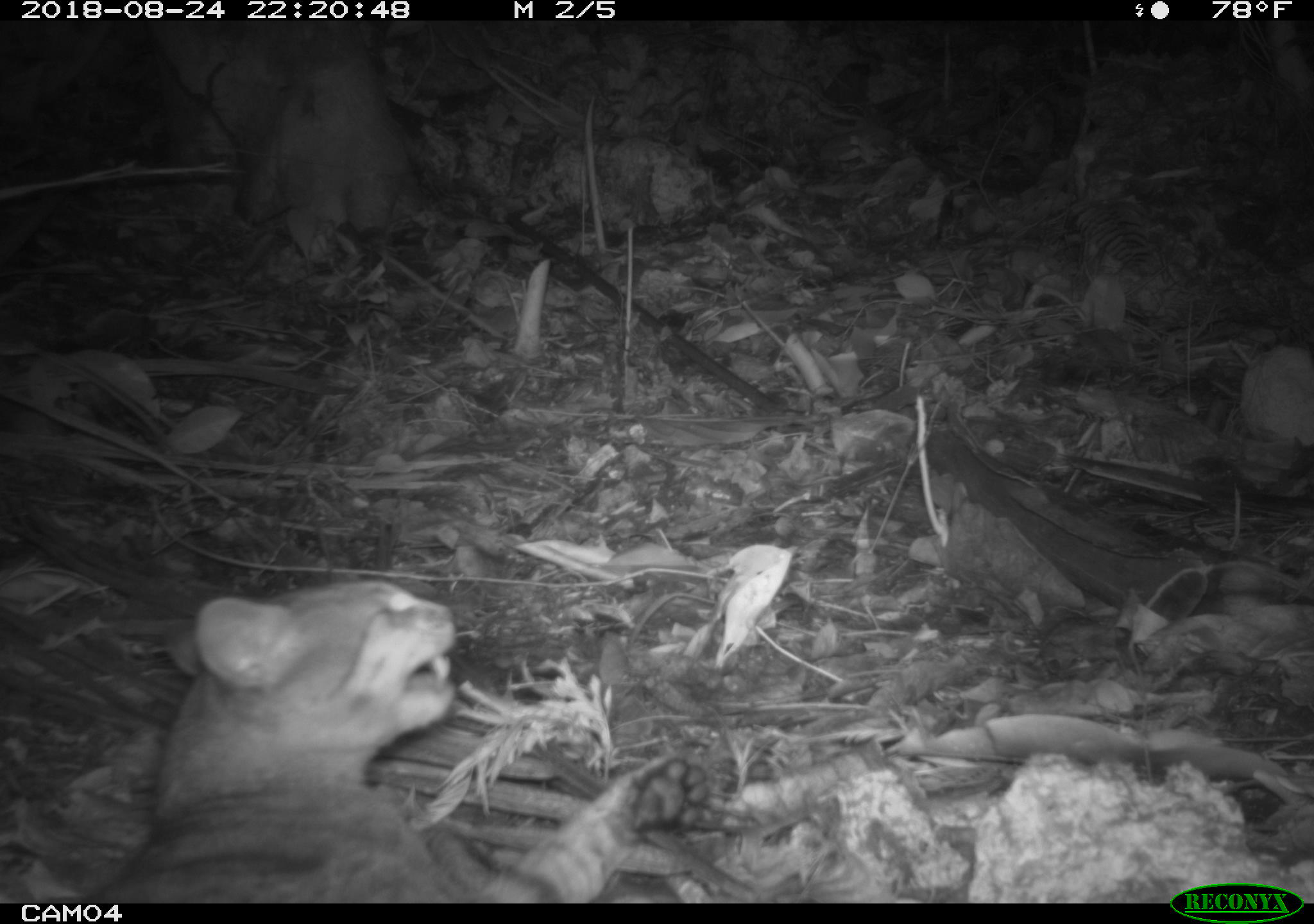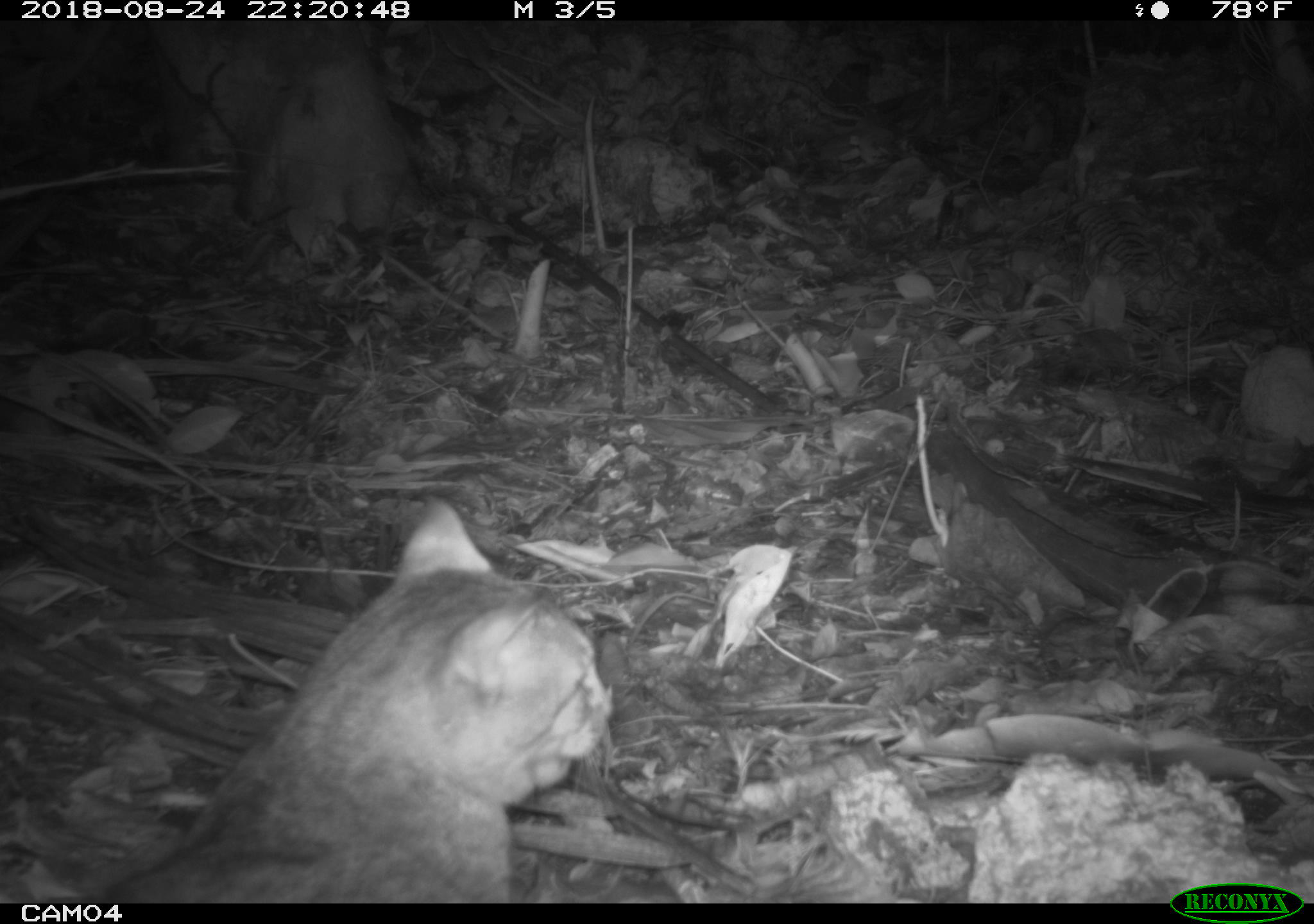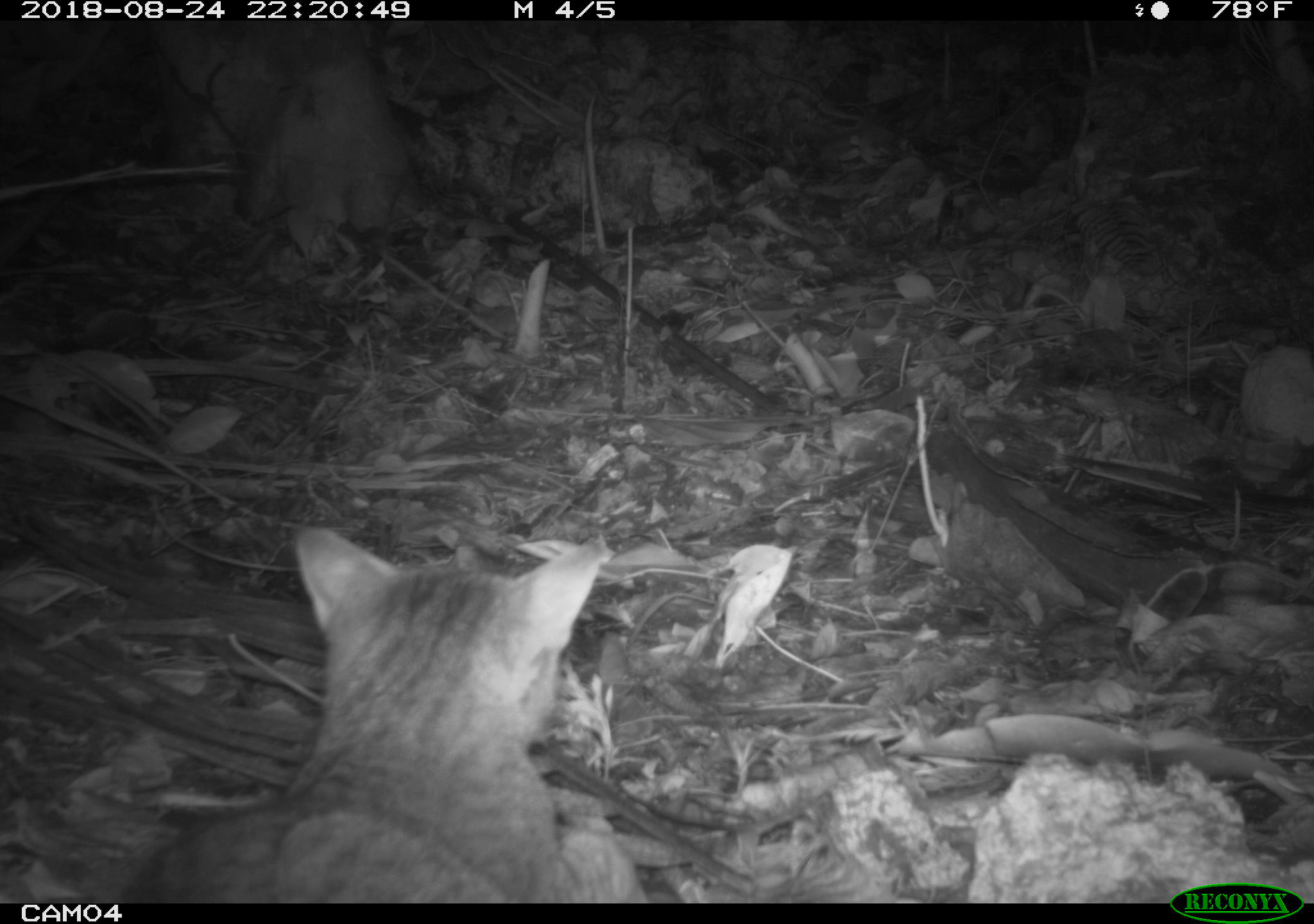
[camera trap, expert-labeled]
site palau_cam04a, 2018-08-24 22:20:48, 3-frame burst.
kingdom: Animalia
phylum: Chordata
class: Mammalia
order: Carnivora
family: Felidae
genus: Felis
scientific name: Felis catus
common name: cat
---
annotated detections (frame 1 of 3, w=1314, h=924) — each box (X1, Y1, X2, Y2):
cat: (64, 559, 712, 895)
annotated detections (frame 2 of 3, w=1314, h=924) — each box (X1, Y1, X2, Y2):
cat: (79, 497, 615, 900)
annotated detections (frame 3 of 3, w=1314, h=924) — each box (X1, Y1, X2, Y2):
cat: (89, 520, 766, 904)